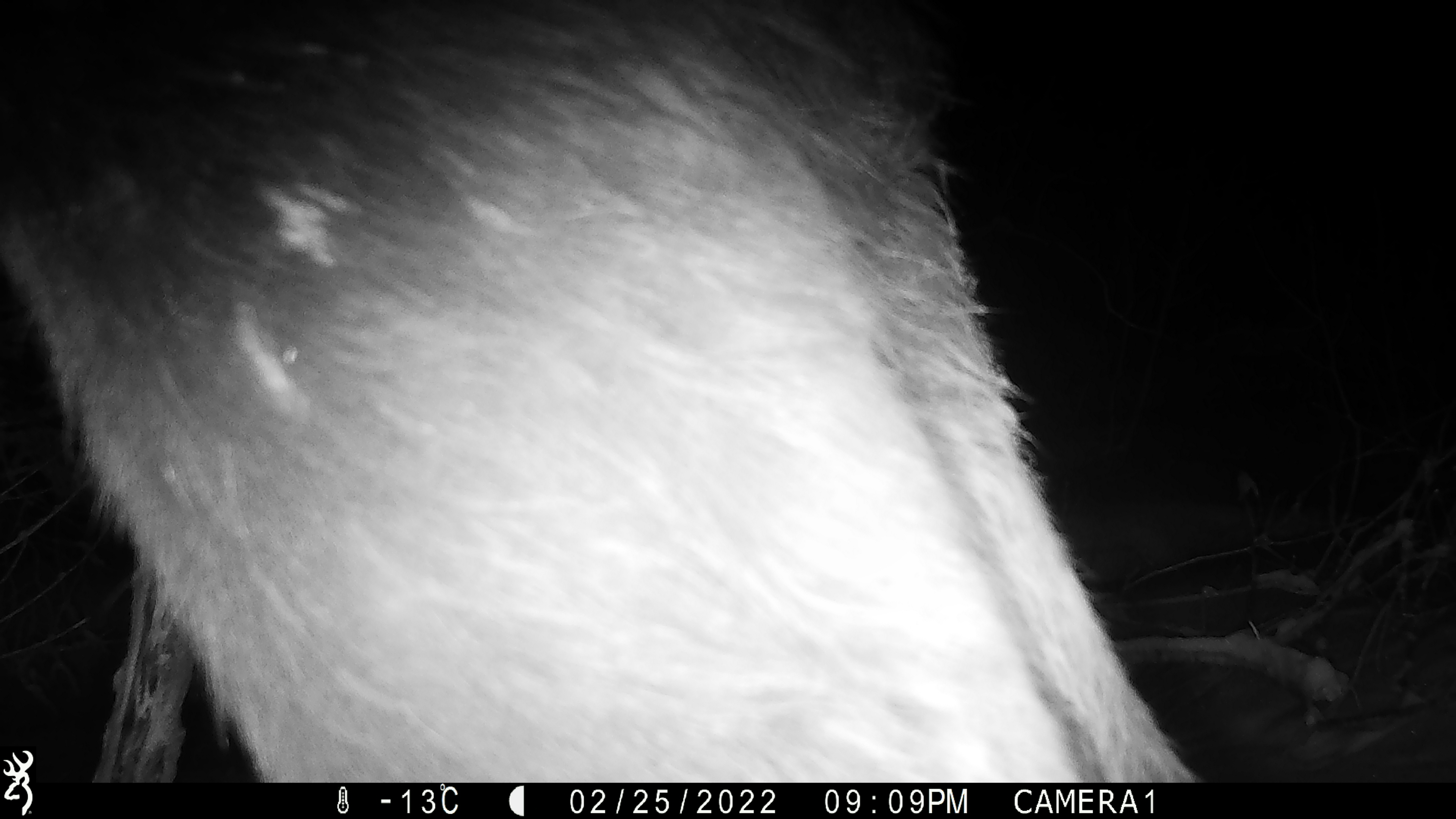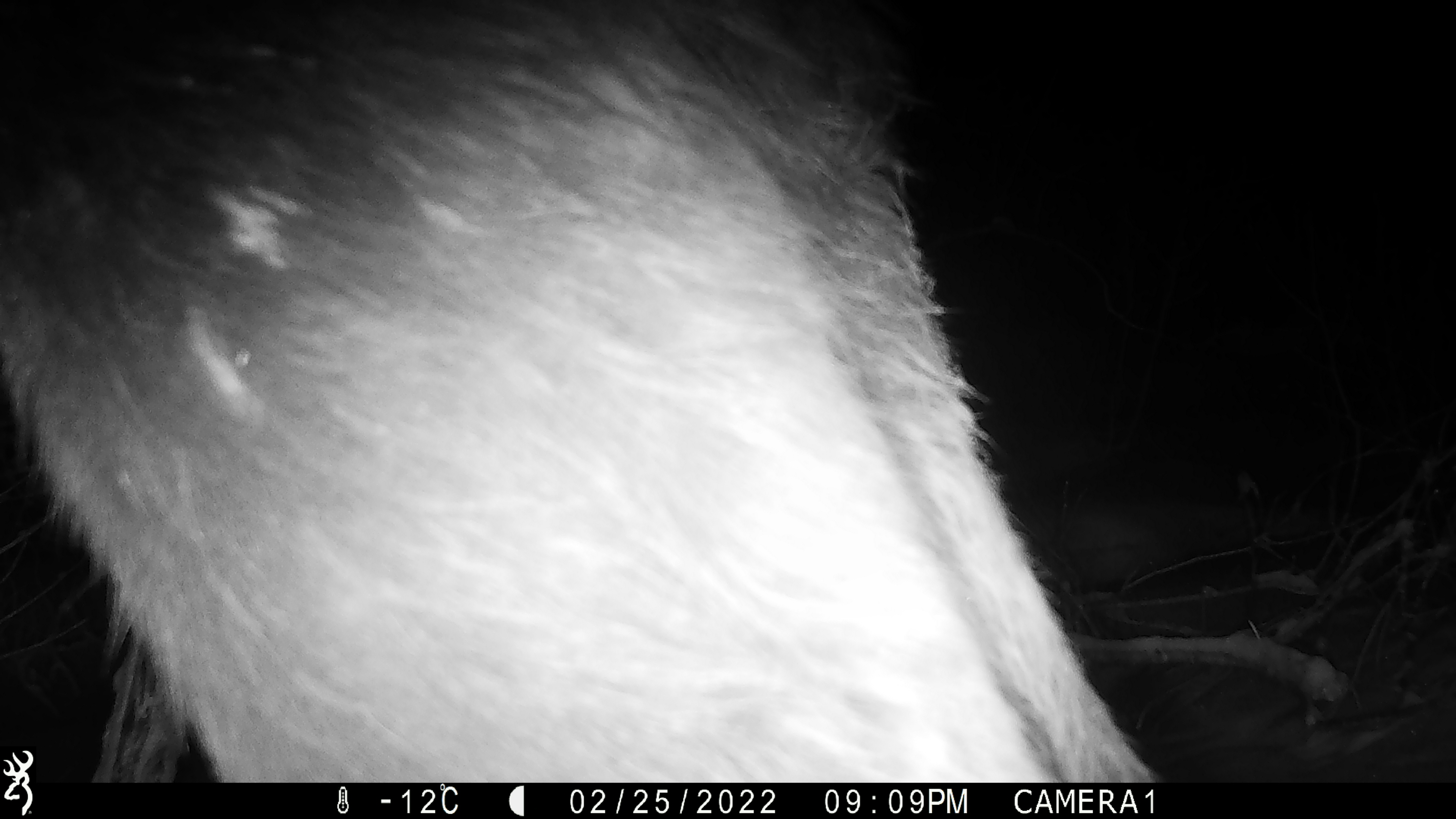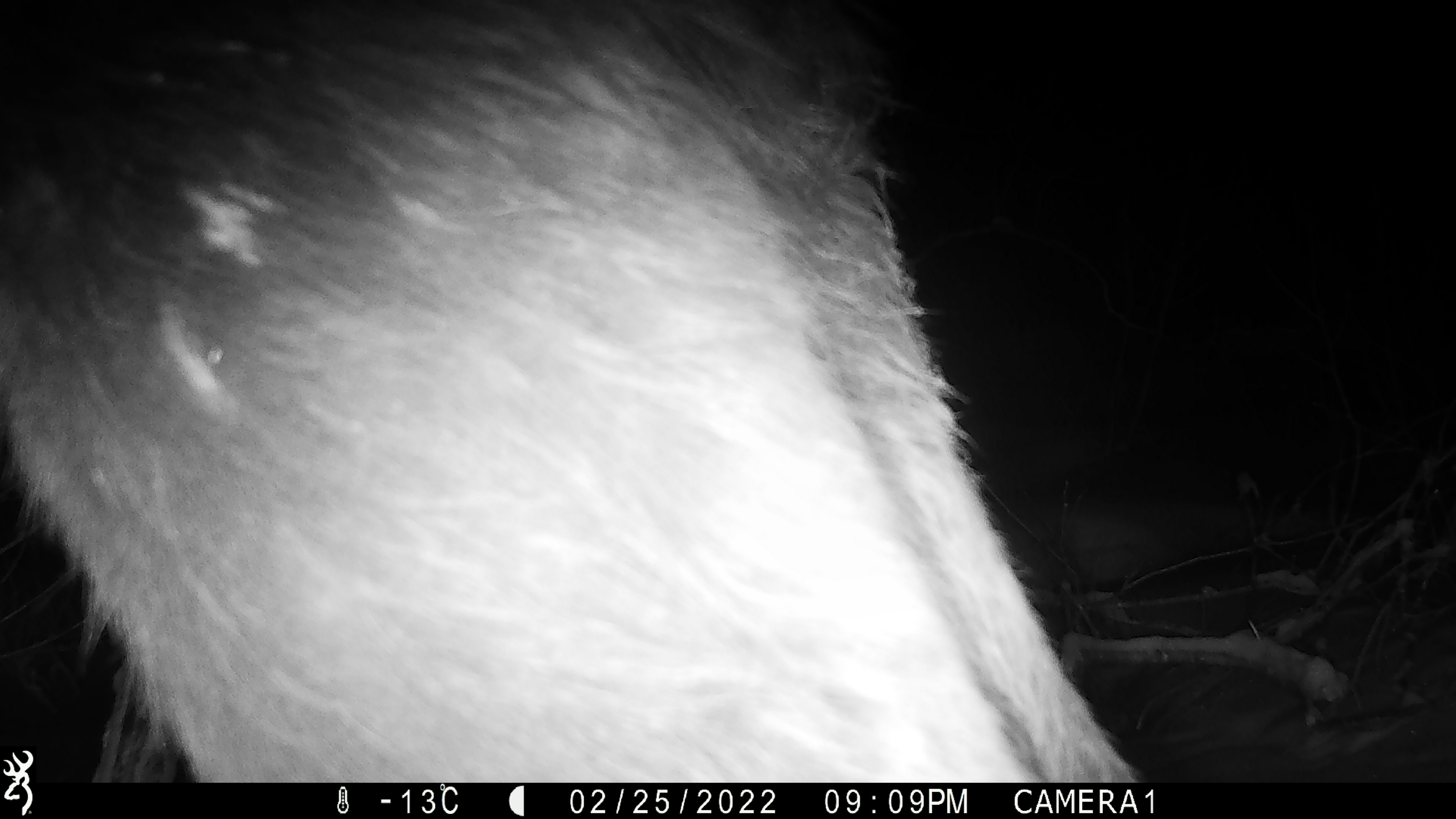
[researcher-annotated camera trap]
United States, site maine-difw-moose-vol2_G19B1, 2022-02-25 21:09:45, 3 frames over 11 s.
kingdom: Animalia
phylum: Chordata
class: Mammalia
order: Artiodactyla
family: Cervidae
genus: Alces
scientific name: Alces alces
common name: moose